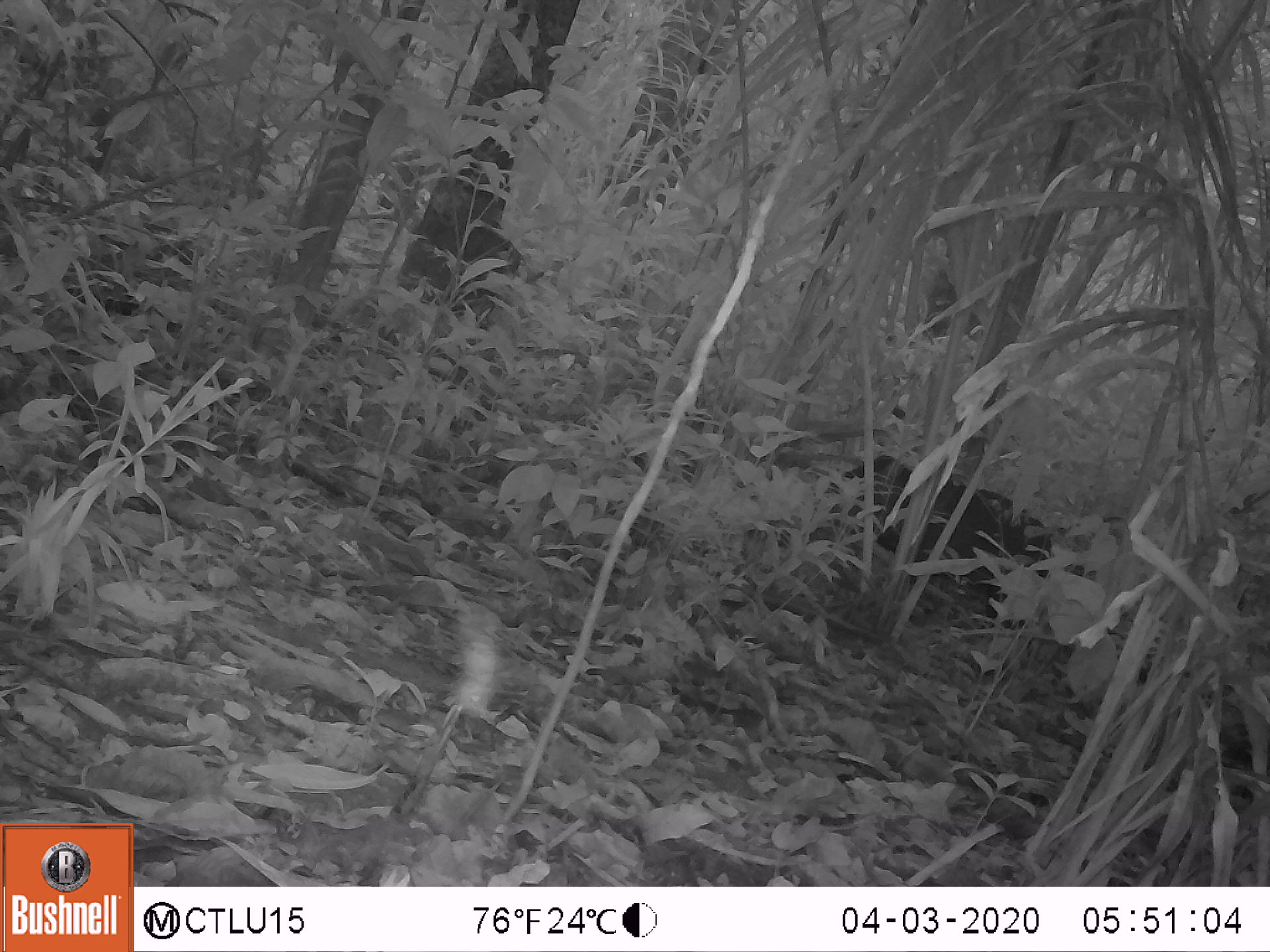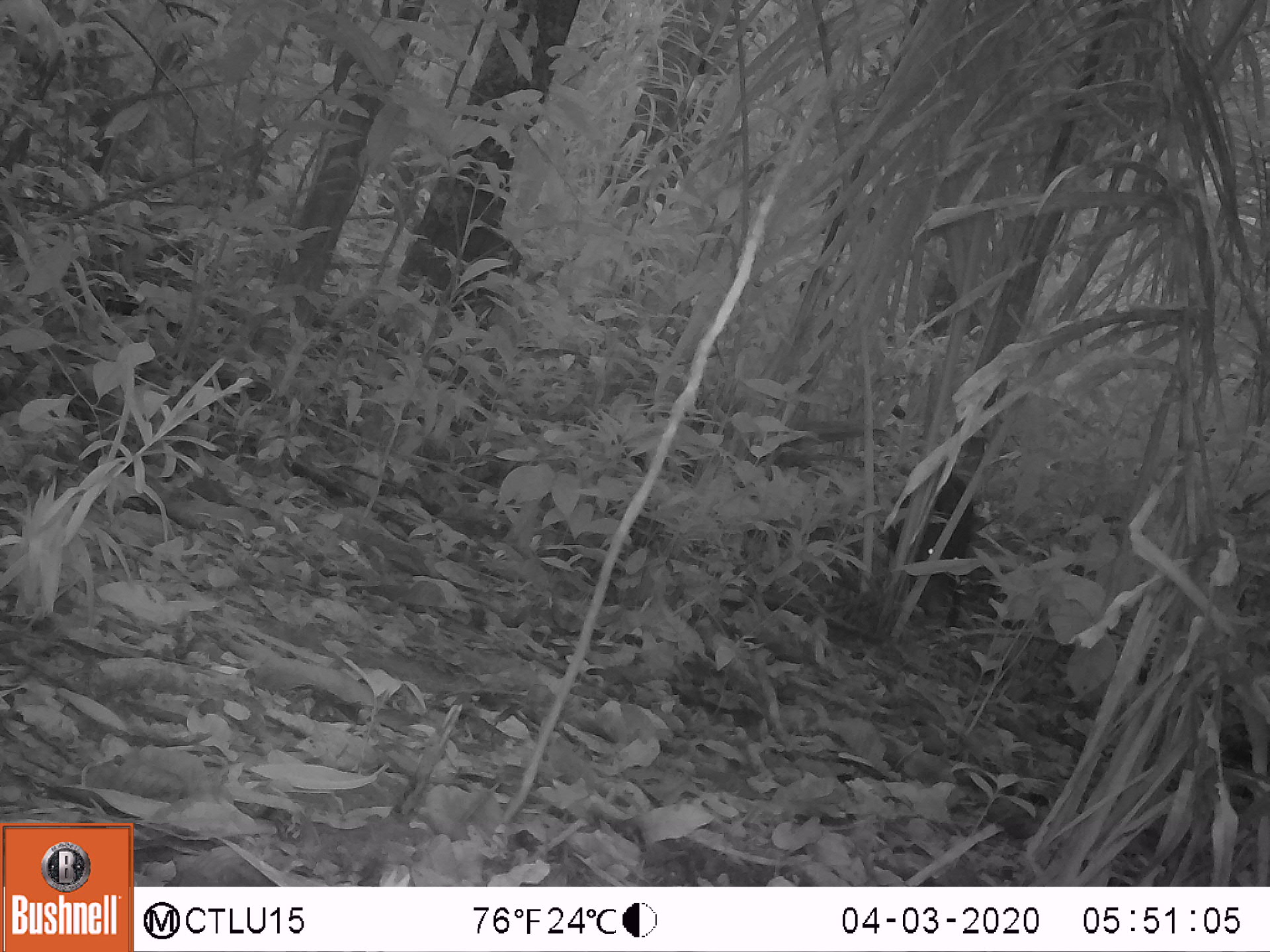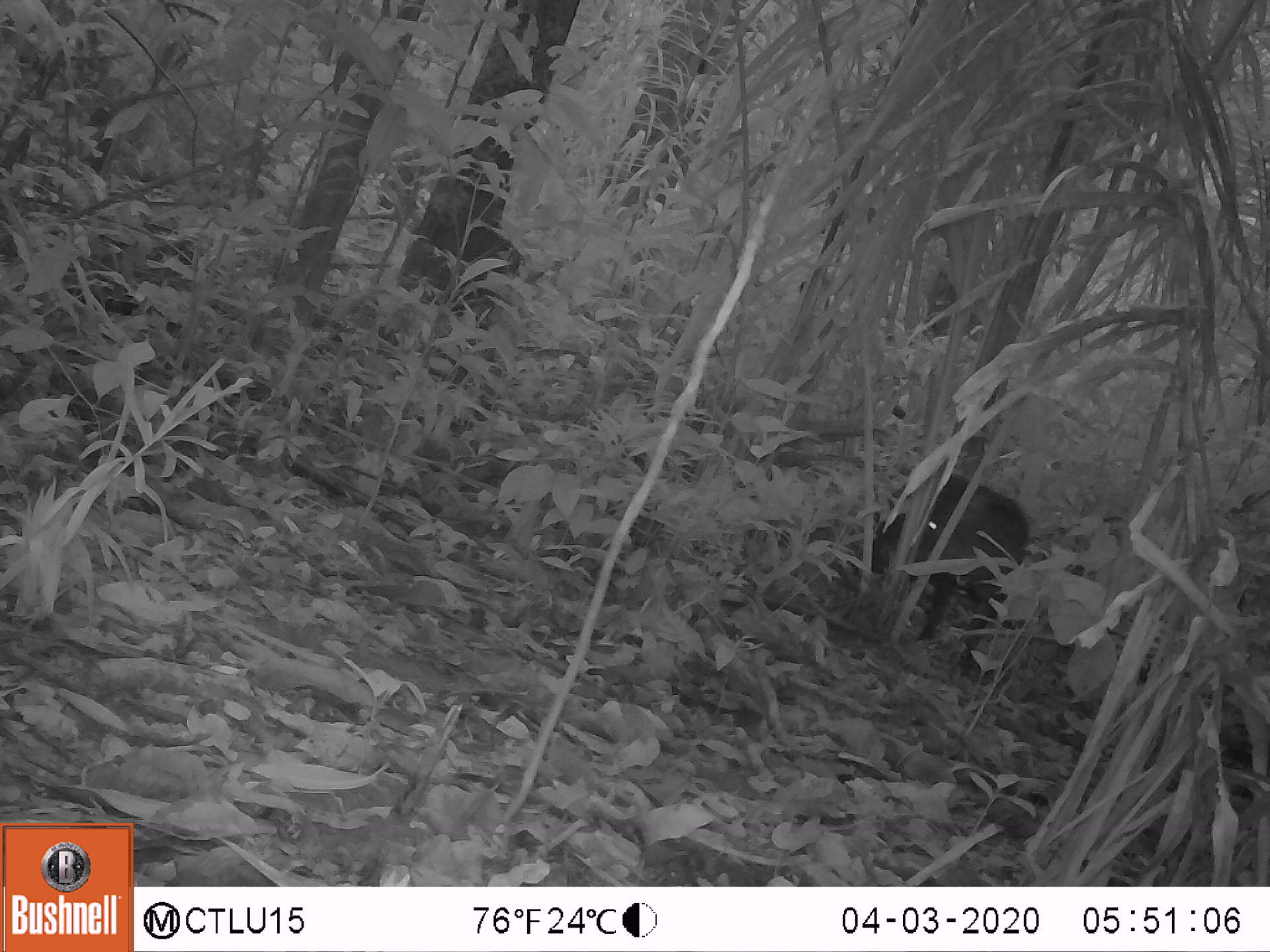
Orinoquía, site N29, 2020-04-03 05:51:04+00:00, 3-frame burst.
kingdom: Animalia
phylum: Chordata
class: Mammalia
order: Artiodactyla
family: Tayassuidae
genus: Pecari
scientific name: Pecari tajacu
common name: collared peccary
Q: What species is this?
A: Collared peccary (Pecari tajacu).